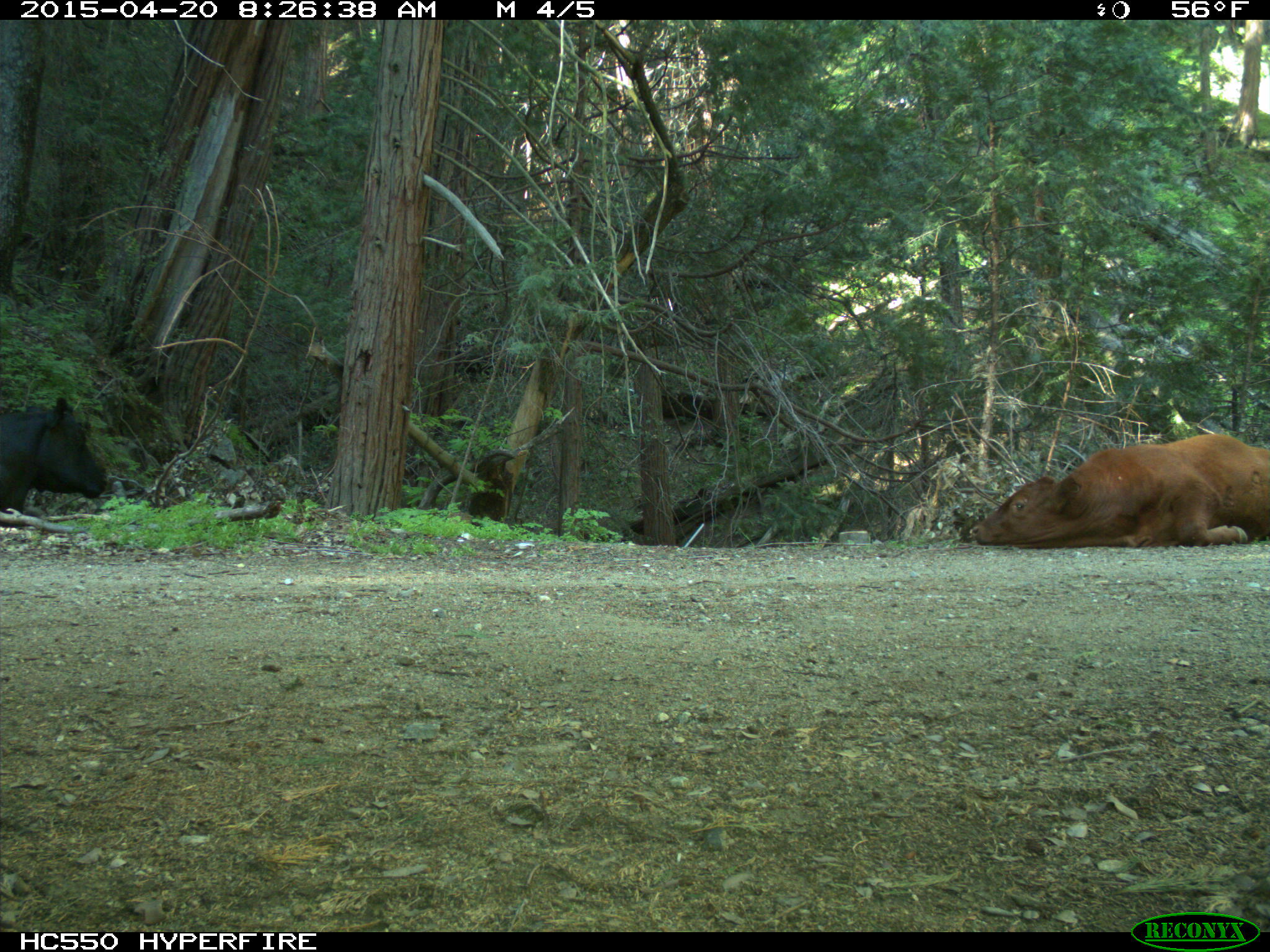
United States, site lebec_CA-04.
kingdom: Animalia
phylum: Chordata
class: Mammalia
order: Artiodactyla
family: Bovidae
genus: Bos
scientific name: Bos taurus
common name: domestic cow